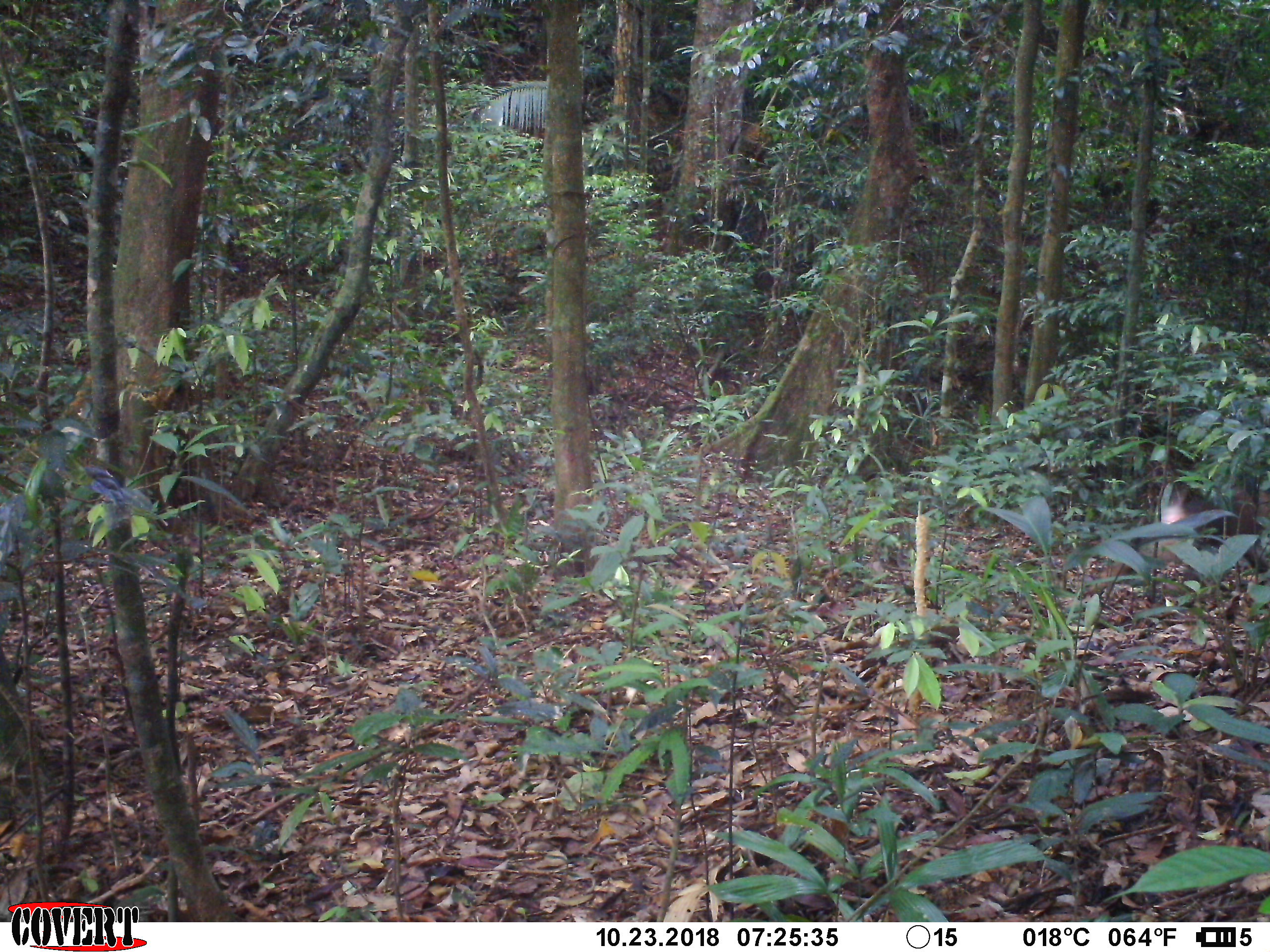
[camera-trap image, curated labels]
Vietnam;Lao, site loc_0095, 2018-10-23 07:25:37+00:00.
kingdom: Animalia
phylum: Chordata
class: Mammalia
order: Primates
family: Cercopithecidae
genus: Macaca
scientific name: Macaca nemestrina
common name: pig-tailed macaque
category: pig tailed macaque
Pig tailed macaque (pig-tailed macaque) (Macaca nemestrina). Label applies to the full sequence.